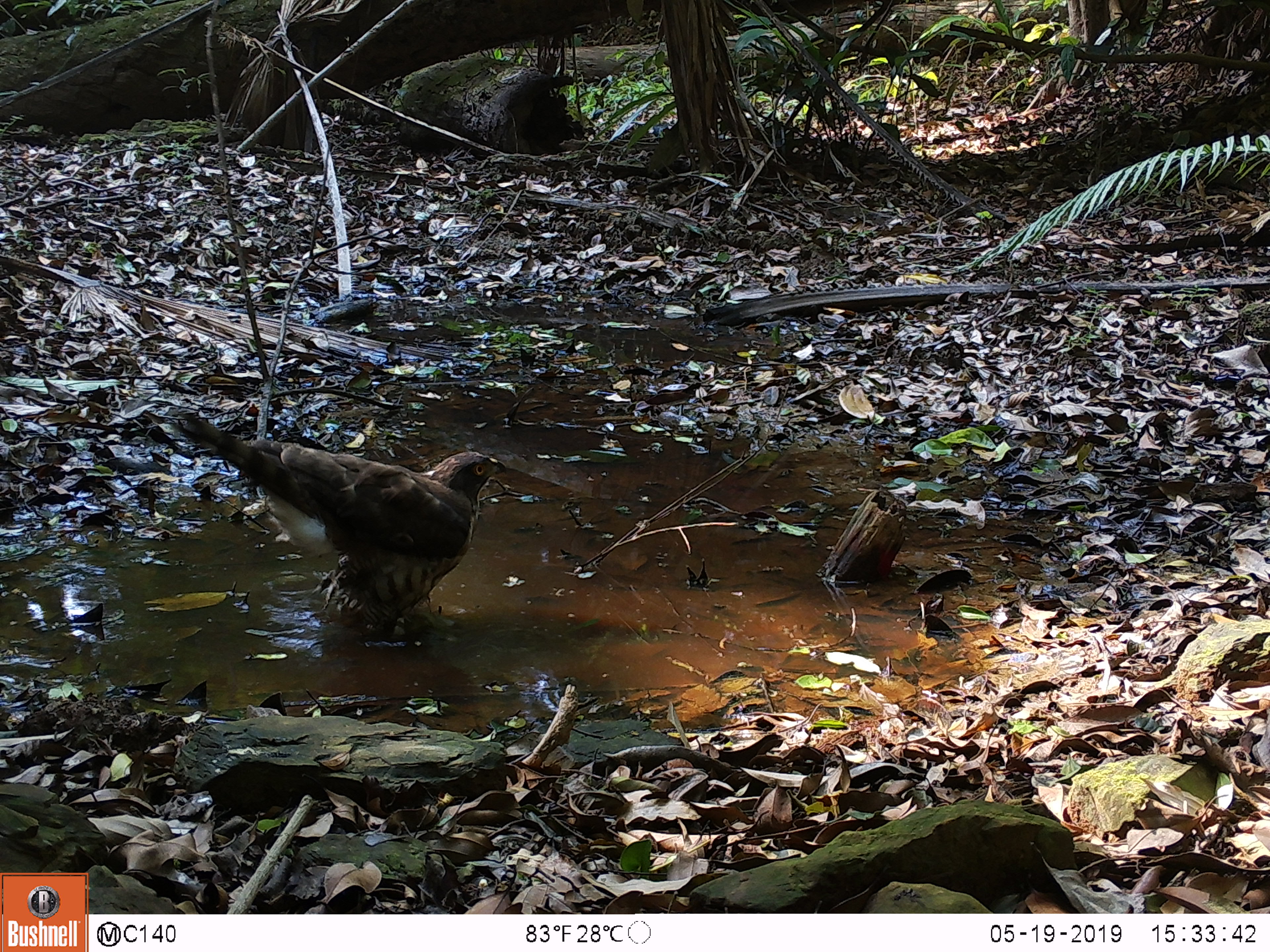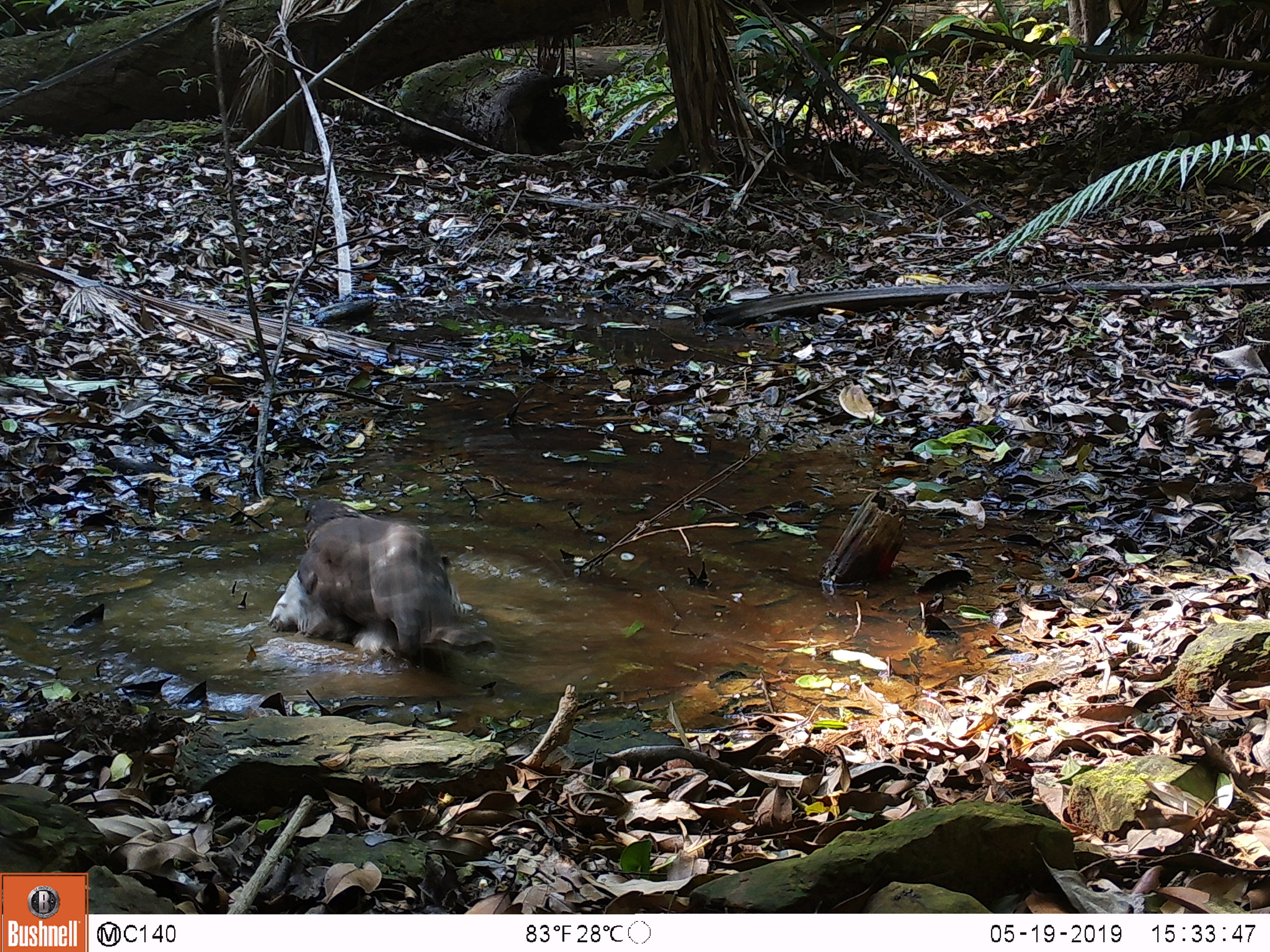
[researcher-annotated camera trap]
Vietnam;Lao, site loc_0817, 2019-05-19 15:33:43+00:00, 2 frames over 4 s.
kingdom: Animalia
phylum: Chordata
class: Aves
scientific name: Aves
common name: bird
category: unidentified bird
Unidentified bird (bird) (Aves). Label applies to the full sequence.